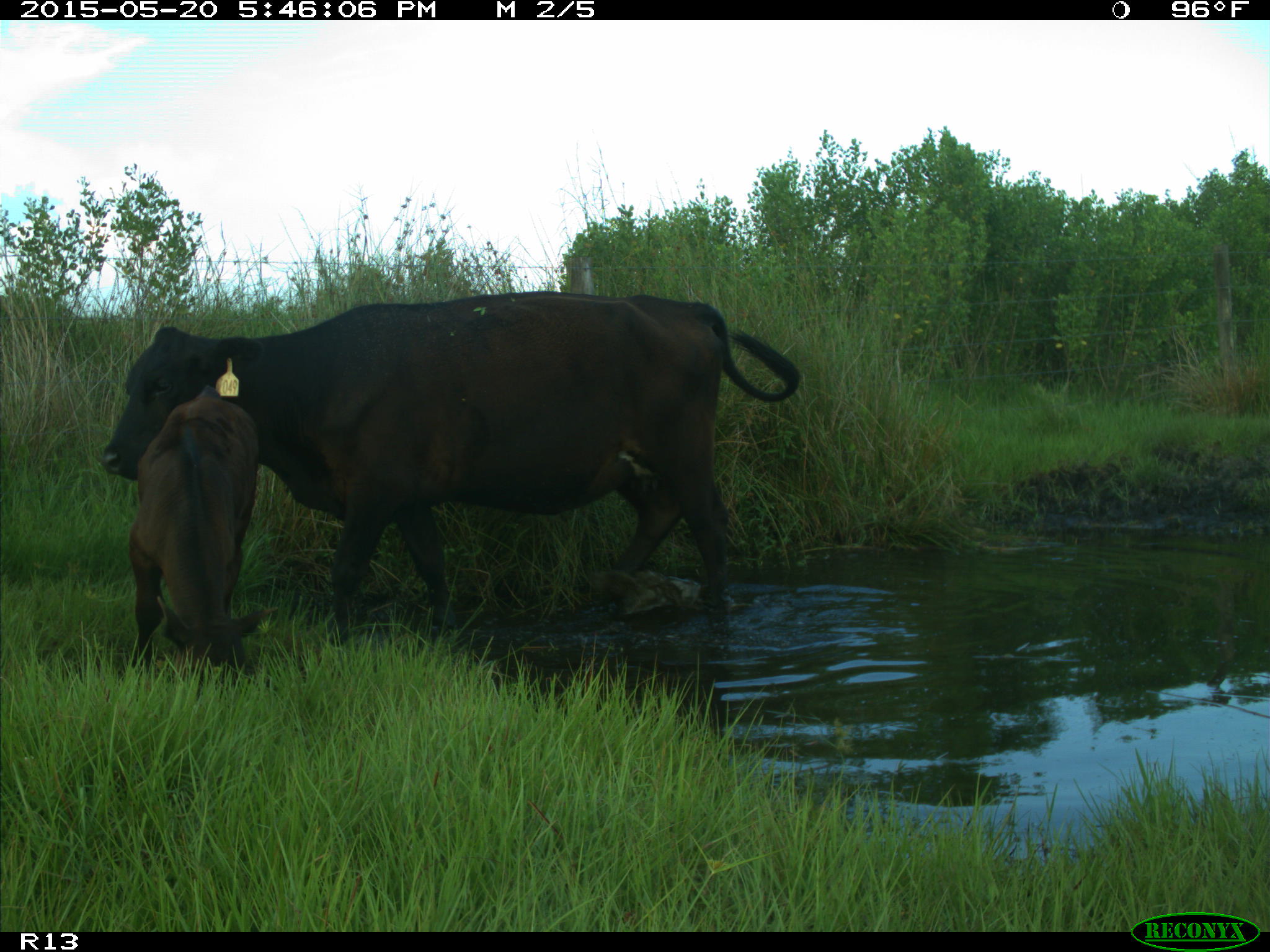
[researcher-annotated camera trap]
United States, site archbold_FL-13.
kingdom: Animalia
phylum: Chordata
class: Mammalia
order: Artiodactyla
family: Bovidae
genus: Bos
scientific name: Bos taurus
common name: domestic cow